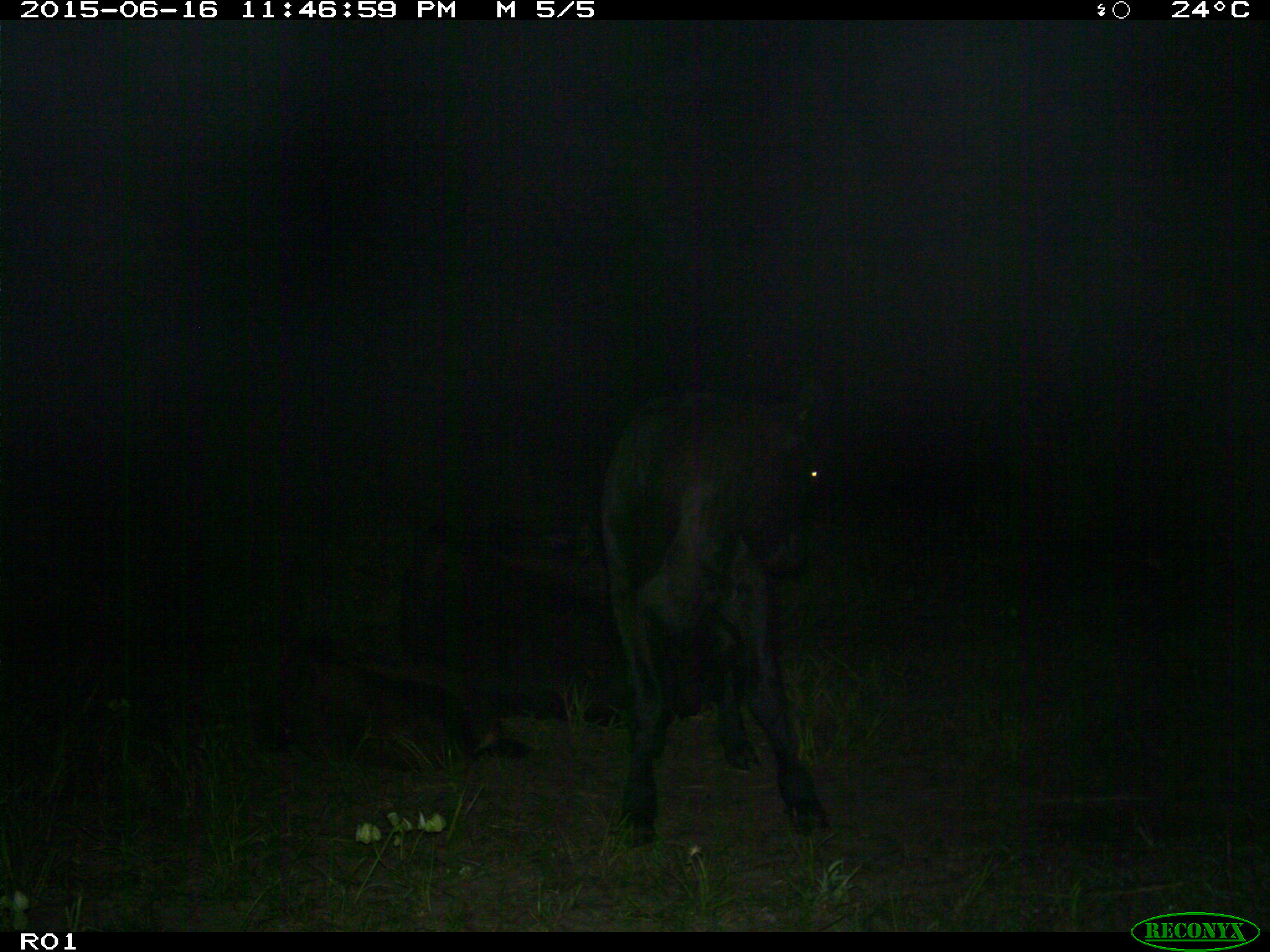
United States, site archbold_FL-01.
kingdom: Animalia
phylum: Chordata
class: Mammalia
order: Artiodactyla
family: Bovidae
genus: Bos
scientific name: Bos taurus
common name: domestic cow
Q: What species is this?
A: Bos taurus (domestic cow).